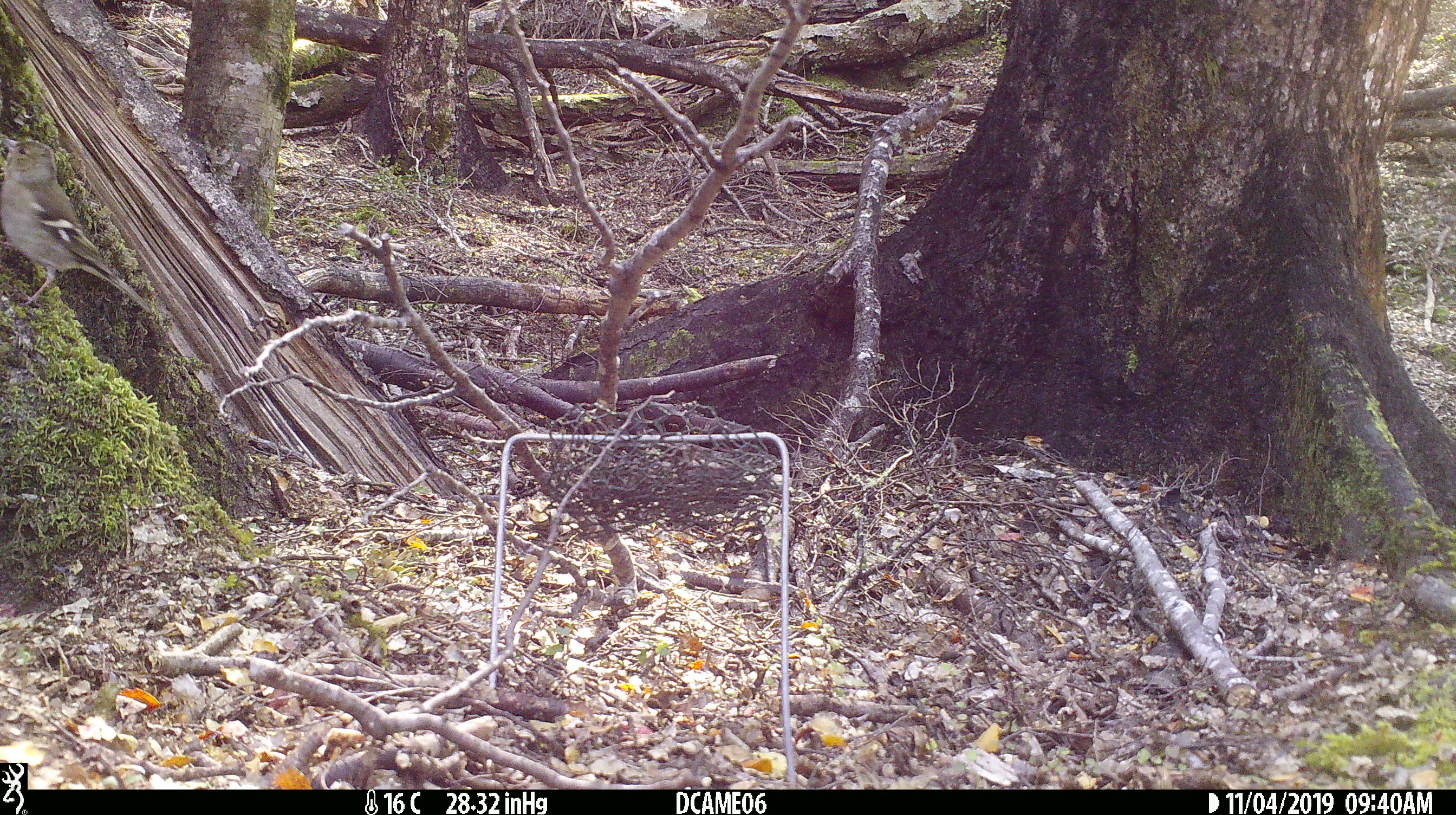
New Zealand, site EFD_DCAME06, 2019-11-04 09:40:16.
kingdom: Animalia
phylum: Chordata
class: Aves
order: Passeriformes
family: Fringillidae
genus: Fringilla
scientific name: Fringilla coelebs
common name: common chaffinch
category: chaffinch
Chaffinch (common chaffinch) (Fringilla coelebs).